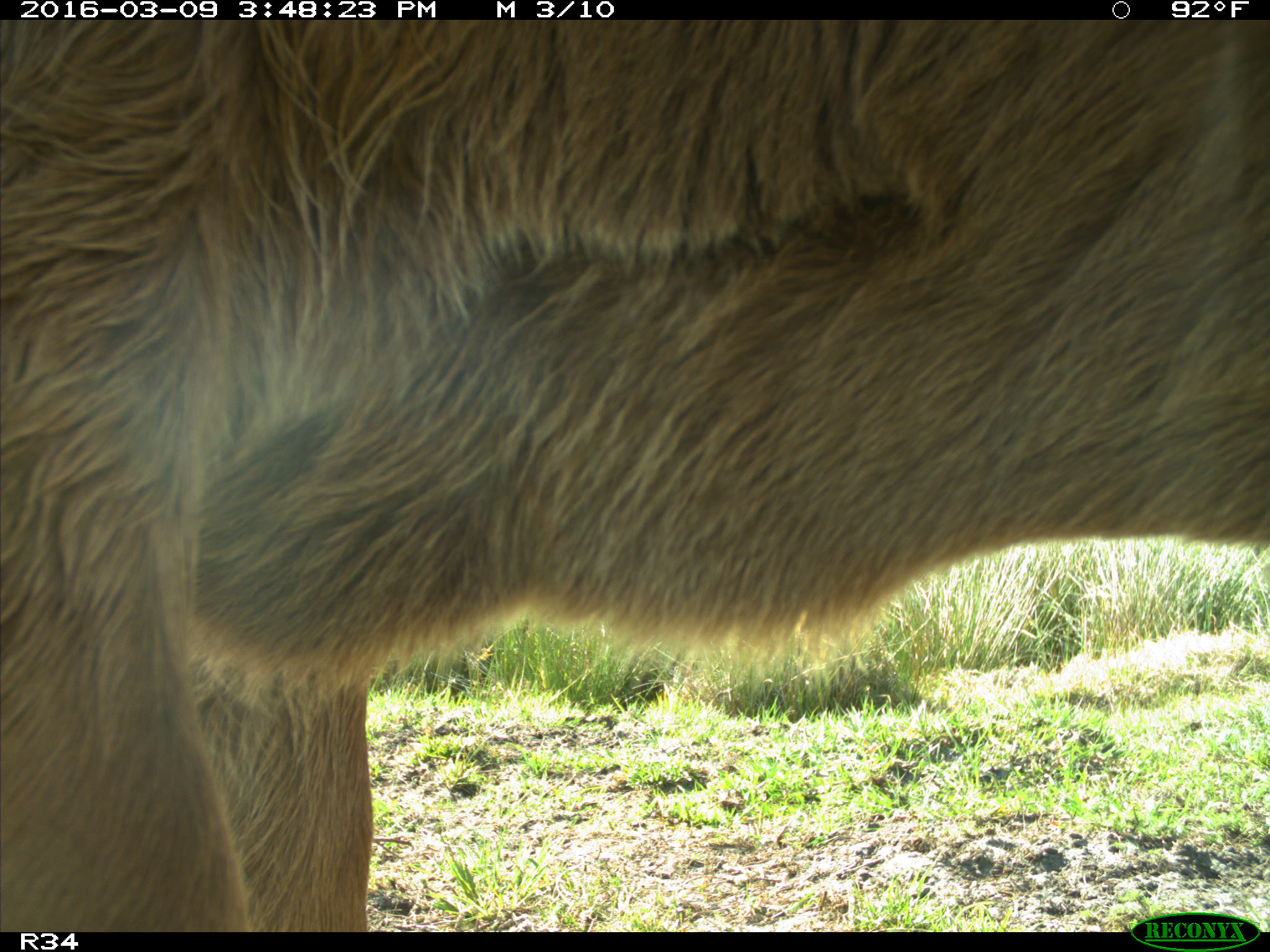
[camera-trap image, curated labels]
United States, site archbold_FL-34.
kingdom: Animalia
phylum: Chordata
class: Mammalia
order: Artiodactyla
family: Bovidae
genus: Bos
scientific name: Bos taurus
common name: domestic cow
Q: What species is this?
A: Bos taurus (domestic cow).